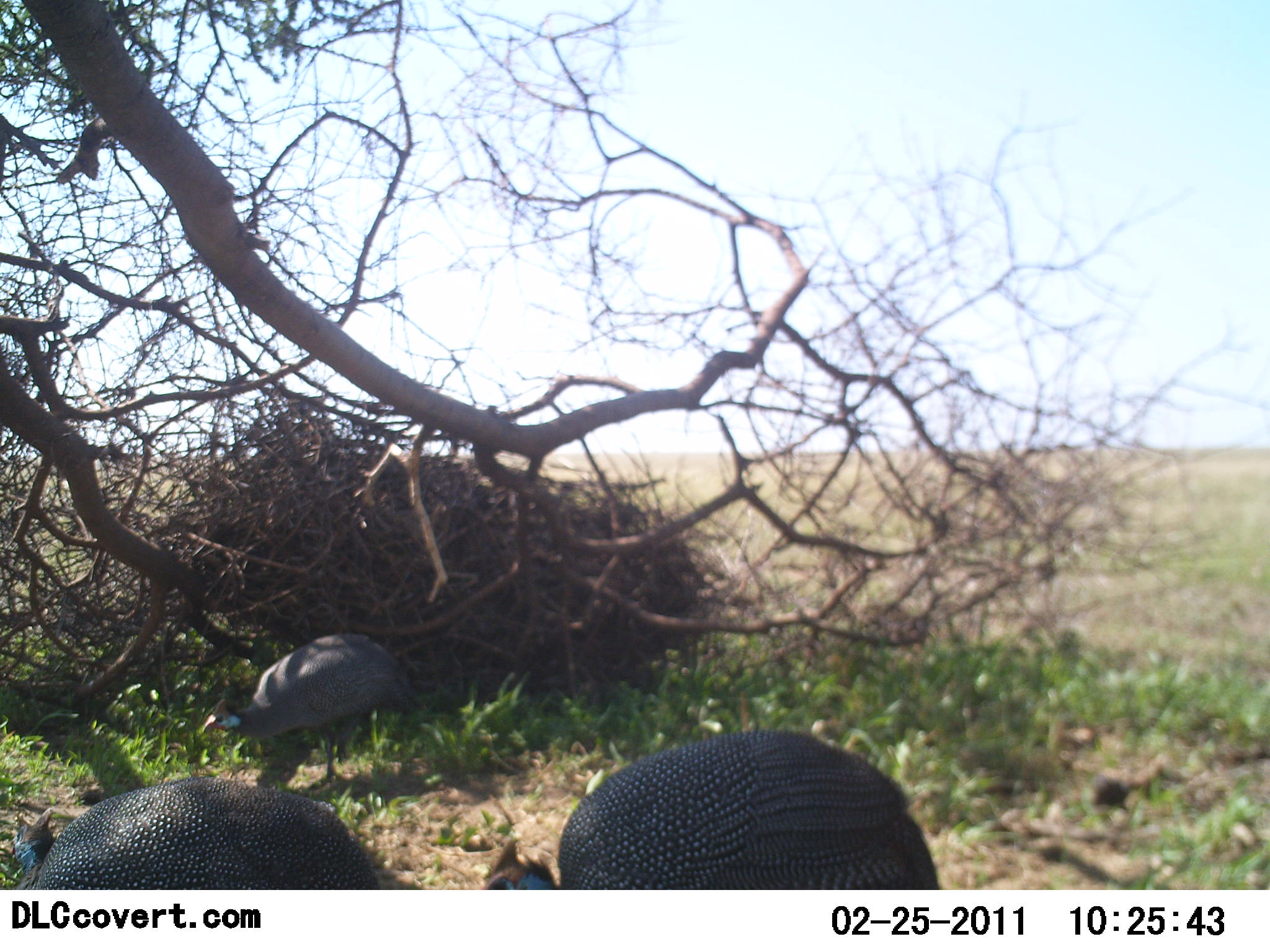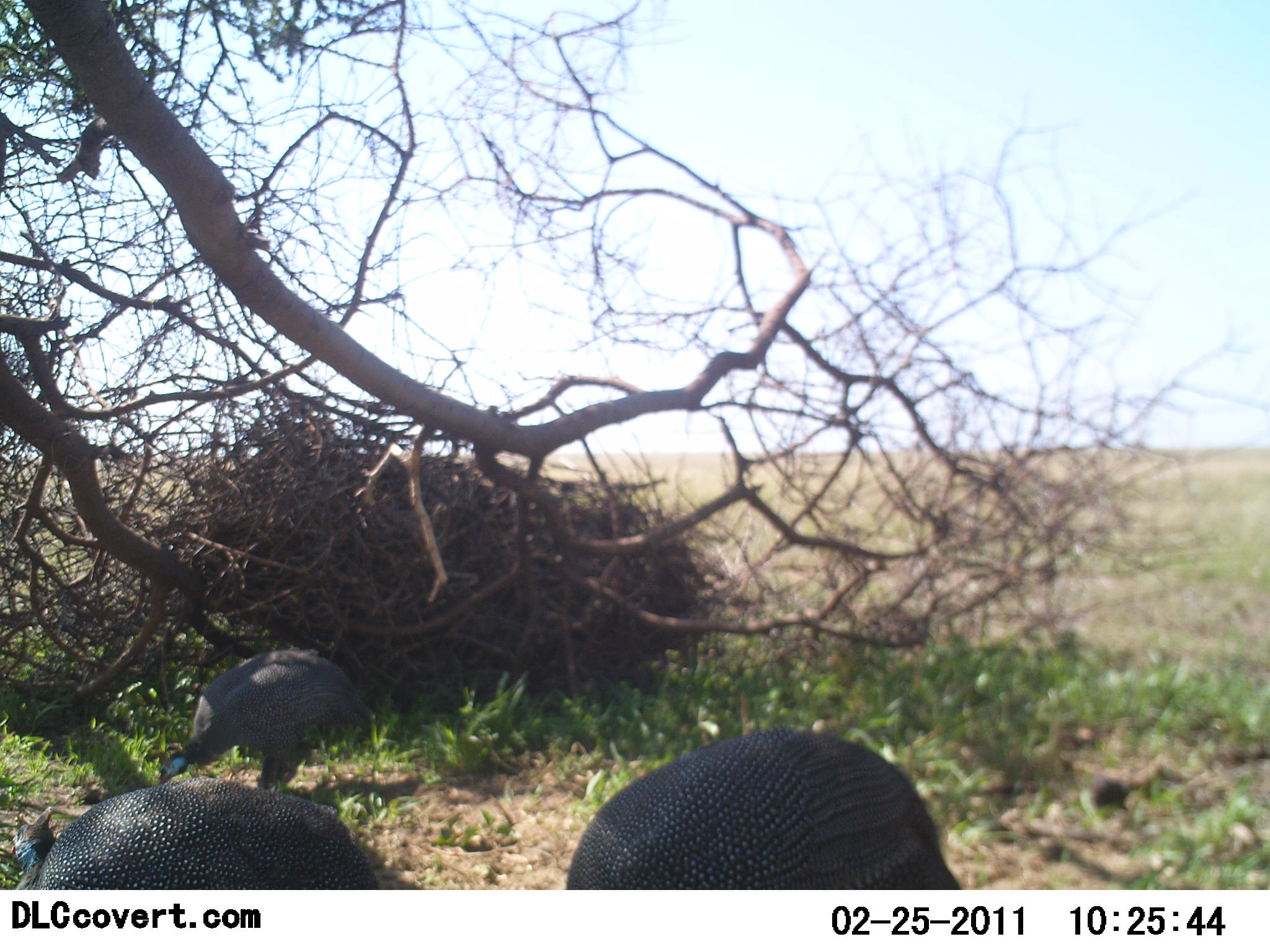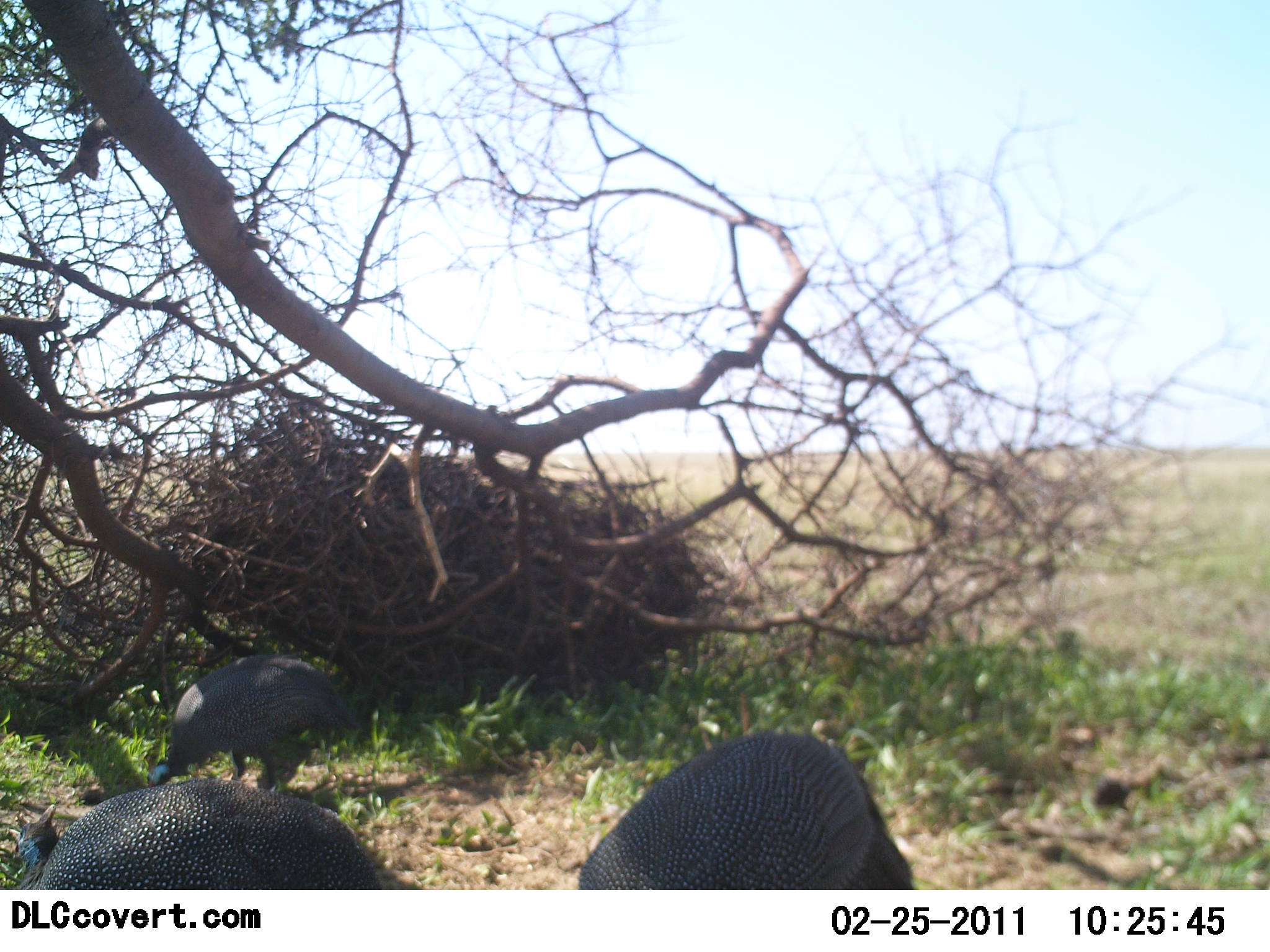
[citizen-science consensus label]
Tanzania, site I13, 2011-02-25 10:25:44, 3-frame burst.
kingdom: Animalia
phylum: Chordata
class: Aves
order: Galliformes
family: Numididae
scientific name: Numididae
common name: guinea fowl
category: guineafowl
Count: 3.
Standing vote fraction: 23%.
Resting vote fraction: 0%.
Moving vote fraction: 8%.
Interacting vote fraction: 0%.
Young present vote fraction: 0%.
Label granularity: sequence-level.